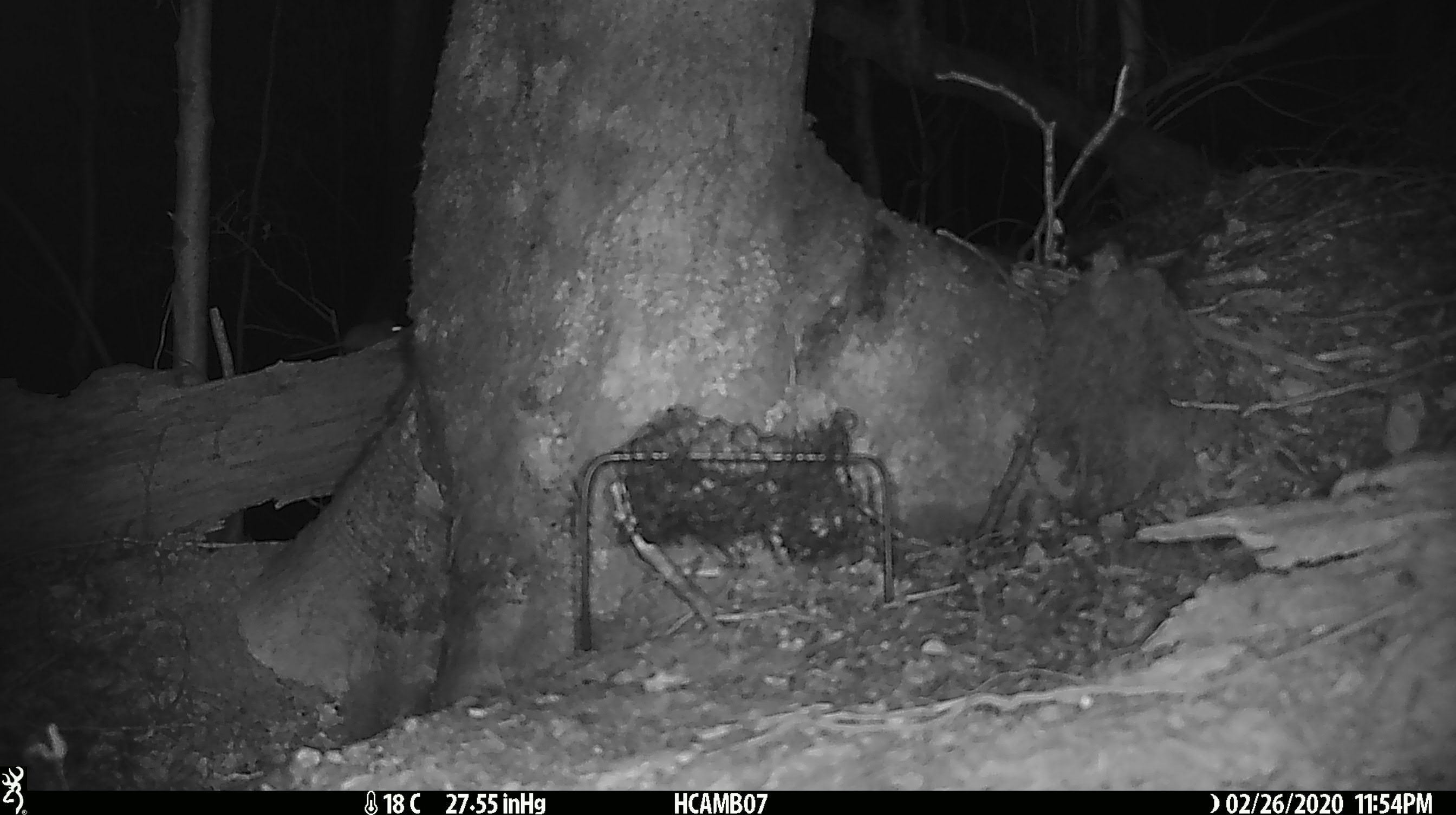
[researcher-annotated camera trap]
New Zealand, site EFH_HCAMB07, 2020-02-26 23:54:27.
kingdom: Animalia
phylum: Chordata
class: Mammalia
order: Rodentia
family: Muridae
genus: Mus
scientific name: Mus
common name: mouse